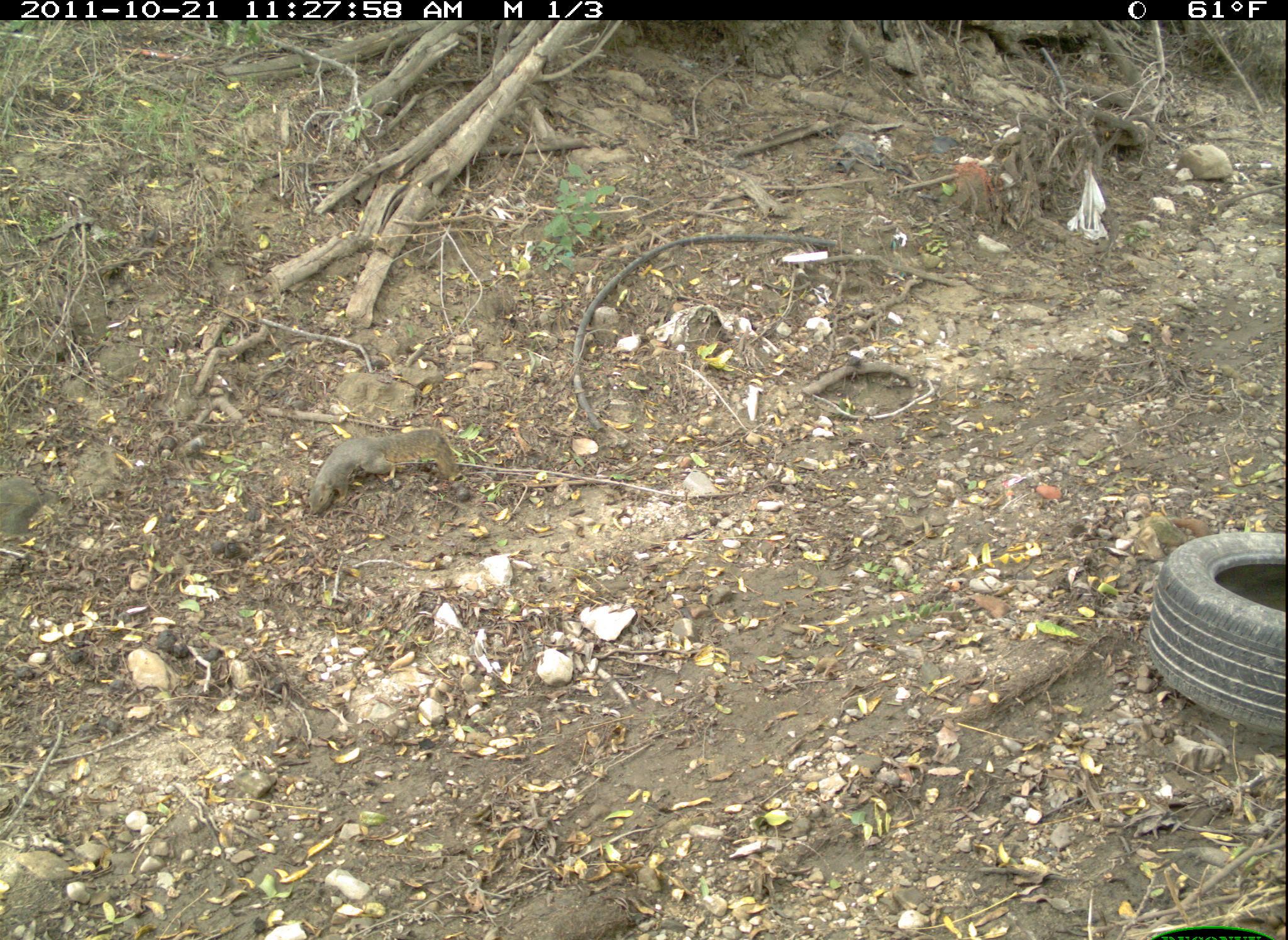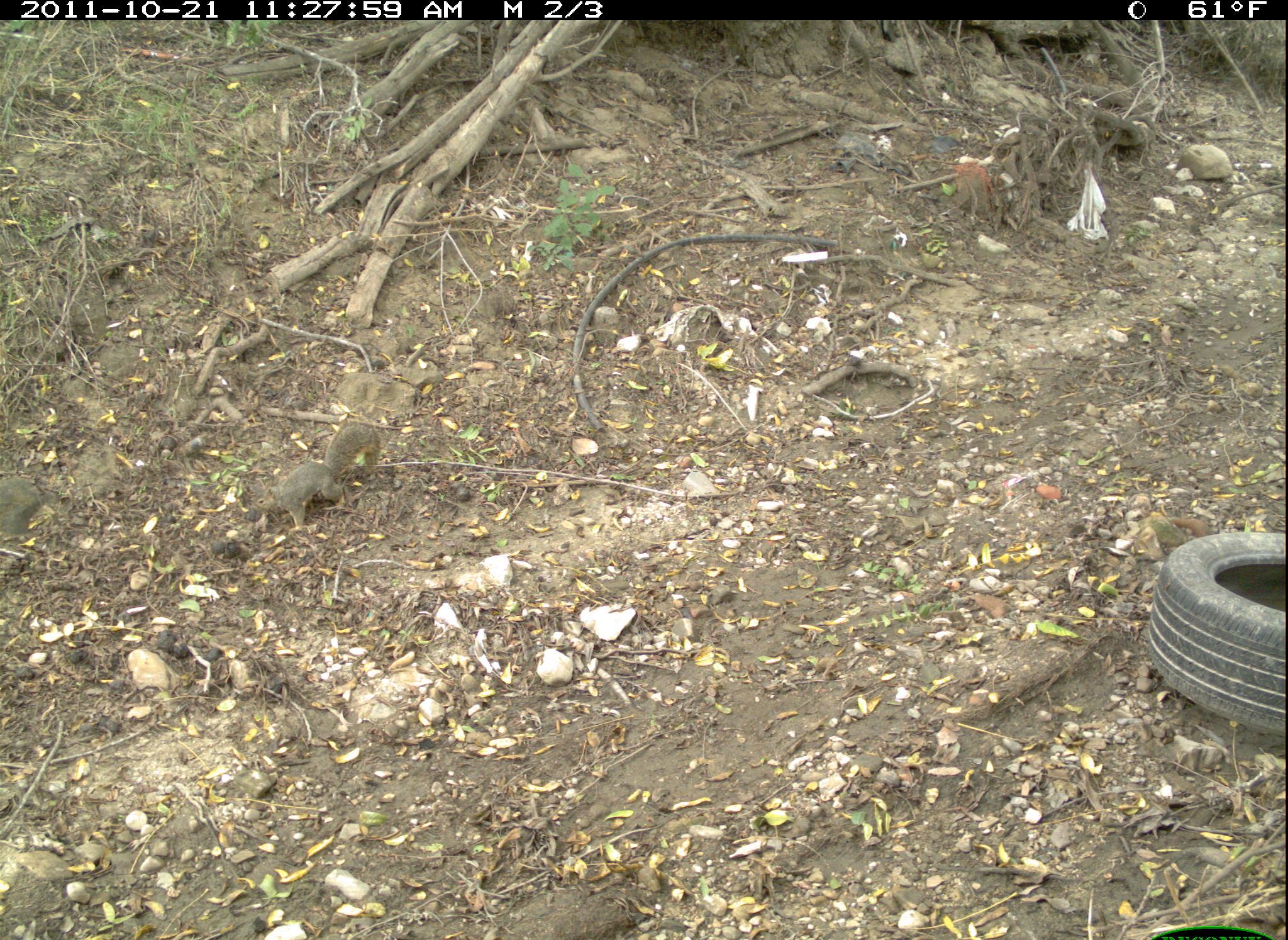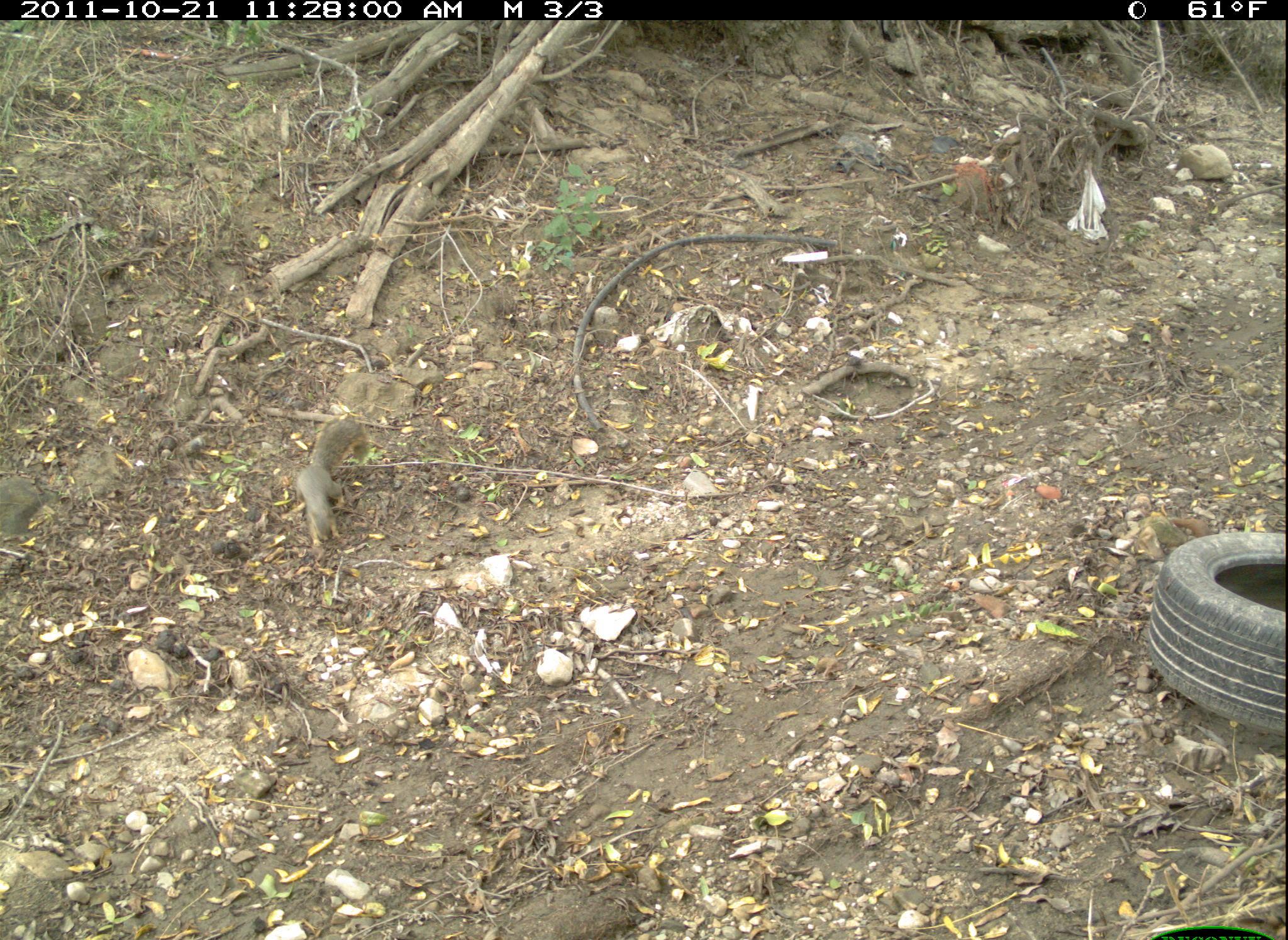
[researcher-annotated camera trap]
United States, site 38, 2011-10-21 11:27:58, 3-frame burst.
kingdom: Animalia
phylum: Chordata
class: Mammalia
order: Rodentia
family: Sciuridae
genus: Sciurus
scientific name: Sciurus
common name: squirrel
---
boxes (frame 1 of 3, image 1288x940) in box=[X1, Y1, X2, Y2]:
squirrel: box=[283, 401, 488, 540]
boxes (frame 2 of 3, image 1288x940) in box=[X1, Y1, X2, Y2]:
squirrel: box=[251, 411, 402, 554]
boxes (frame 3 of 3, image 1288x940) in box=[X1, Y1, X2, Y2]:
squirrel: box=[299, 406, 382, 561]